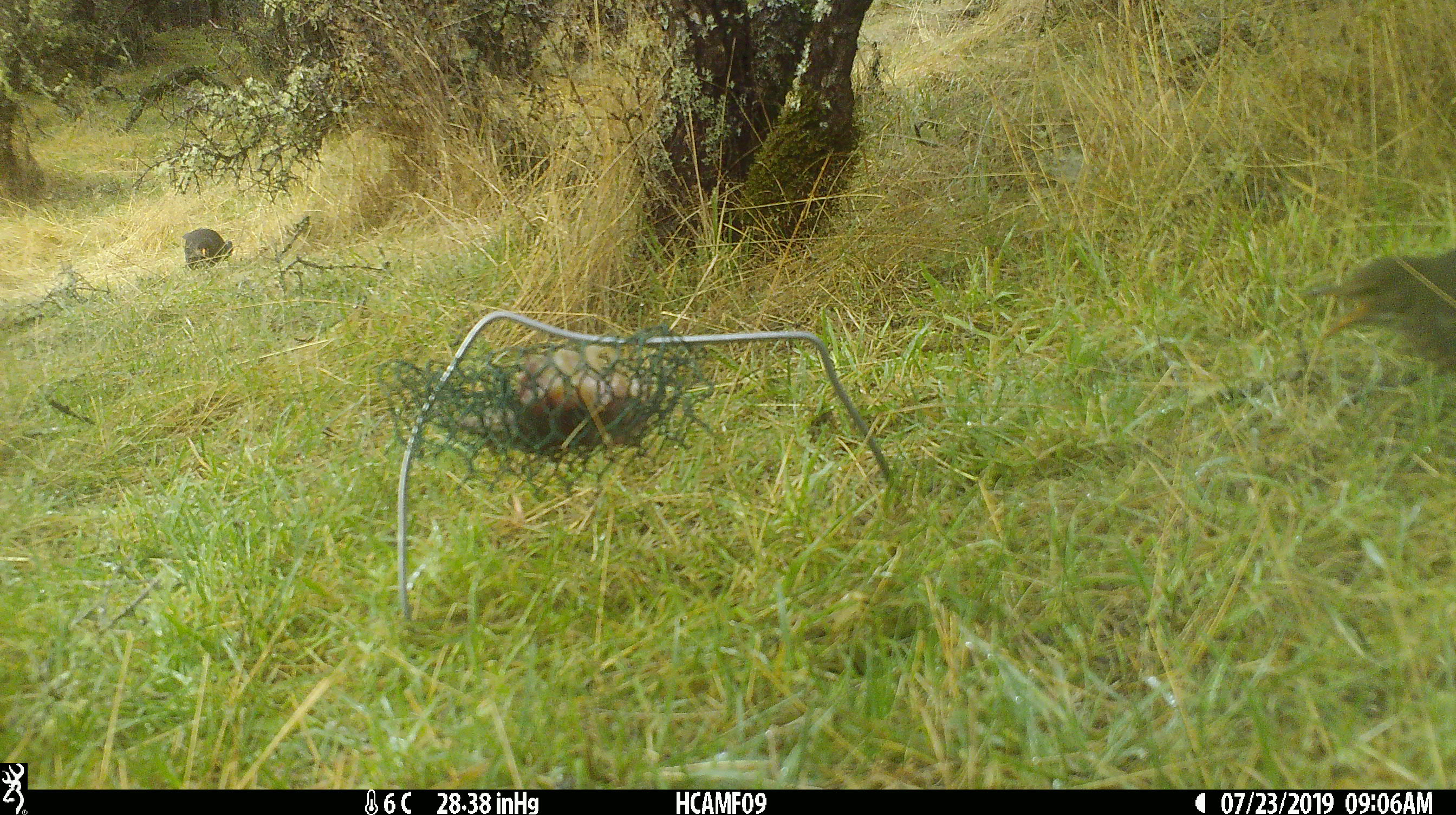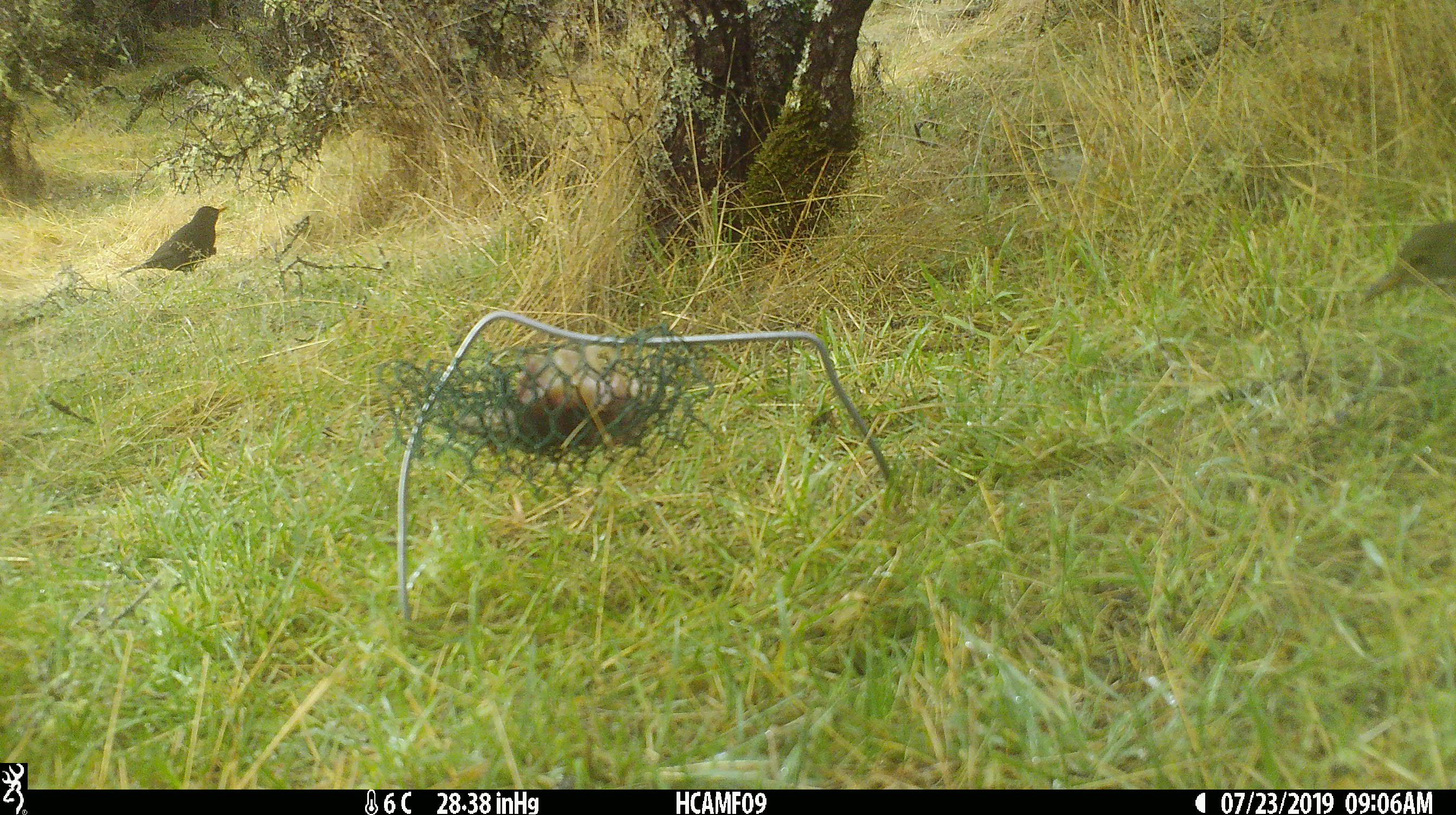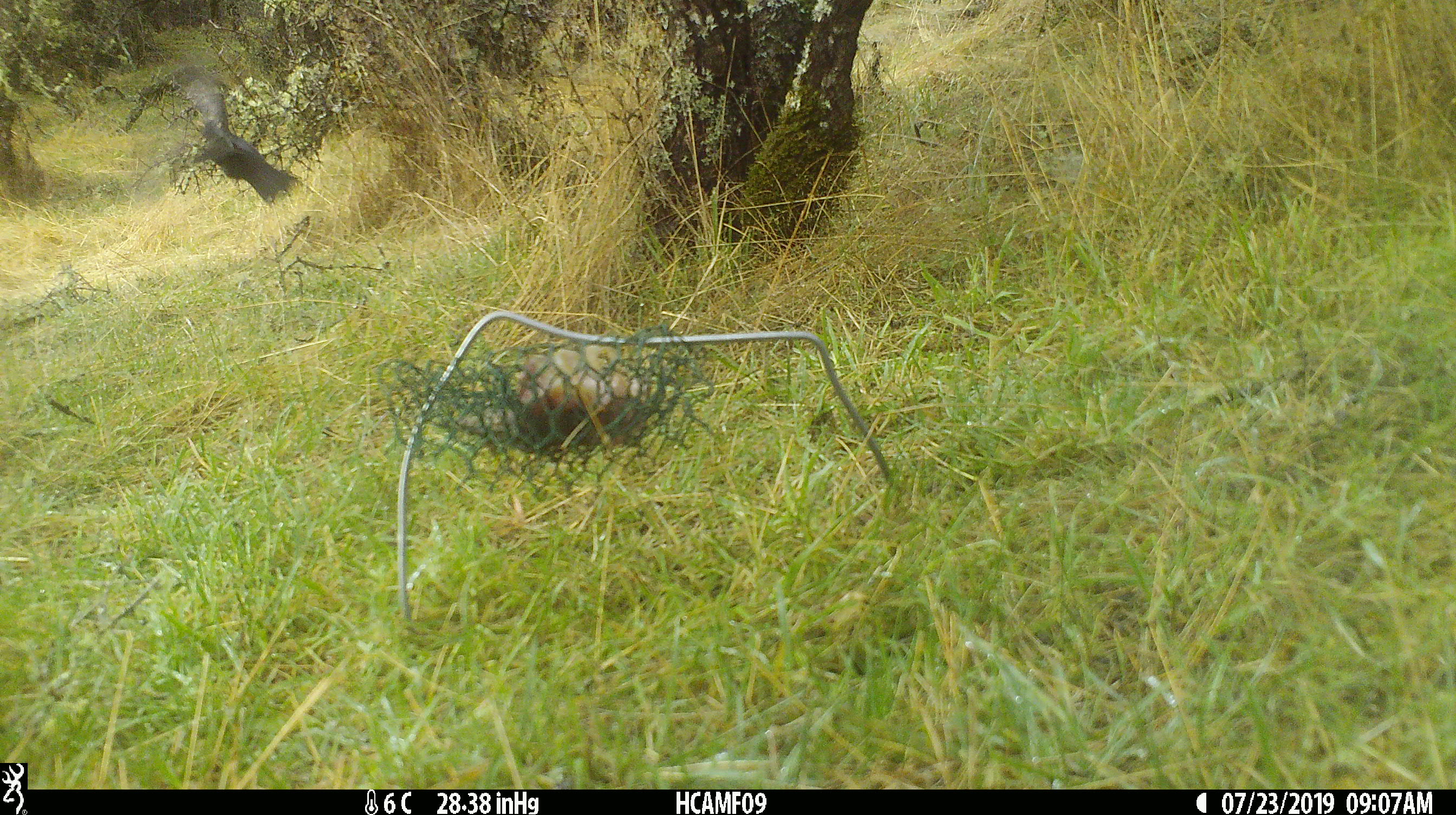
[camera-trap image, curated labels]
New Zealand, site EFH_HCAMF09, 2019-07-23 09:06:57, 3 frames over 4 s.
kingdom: Animalia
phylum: Chordata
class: Aves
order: Passeriformes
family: Turdidae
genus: Turdus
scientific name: Turdus merula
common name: eurasian blackbird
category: blackbird